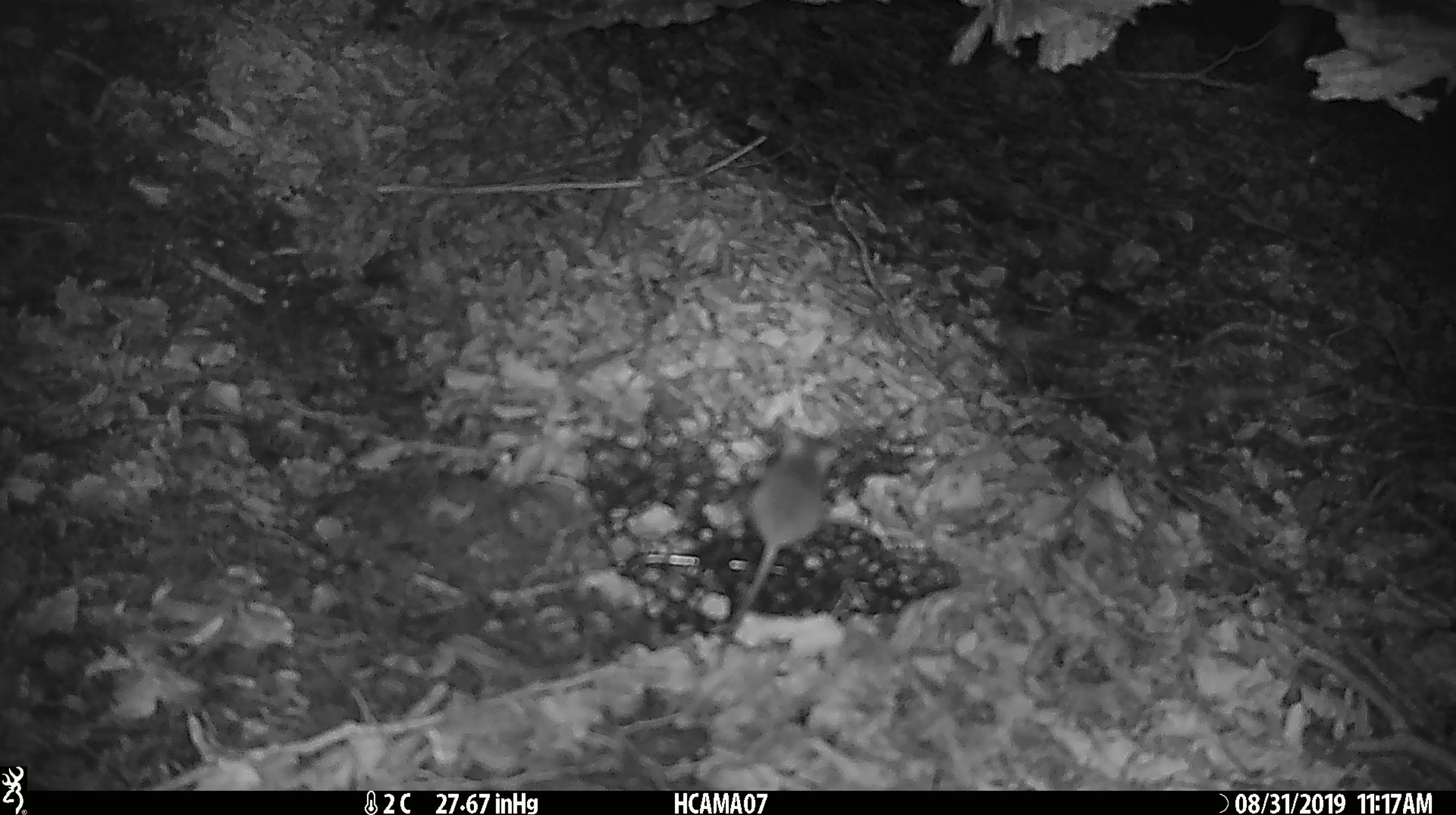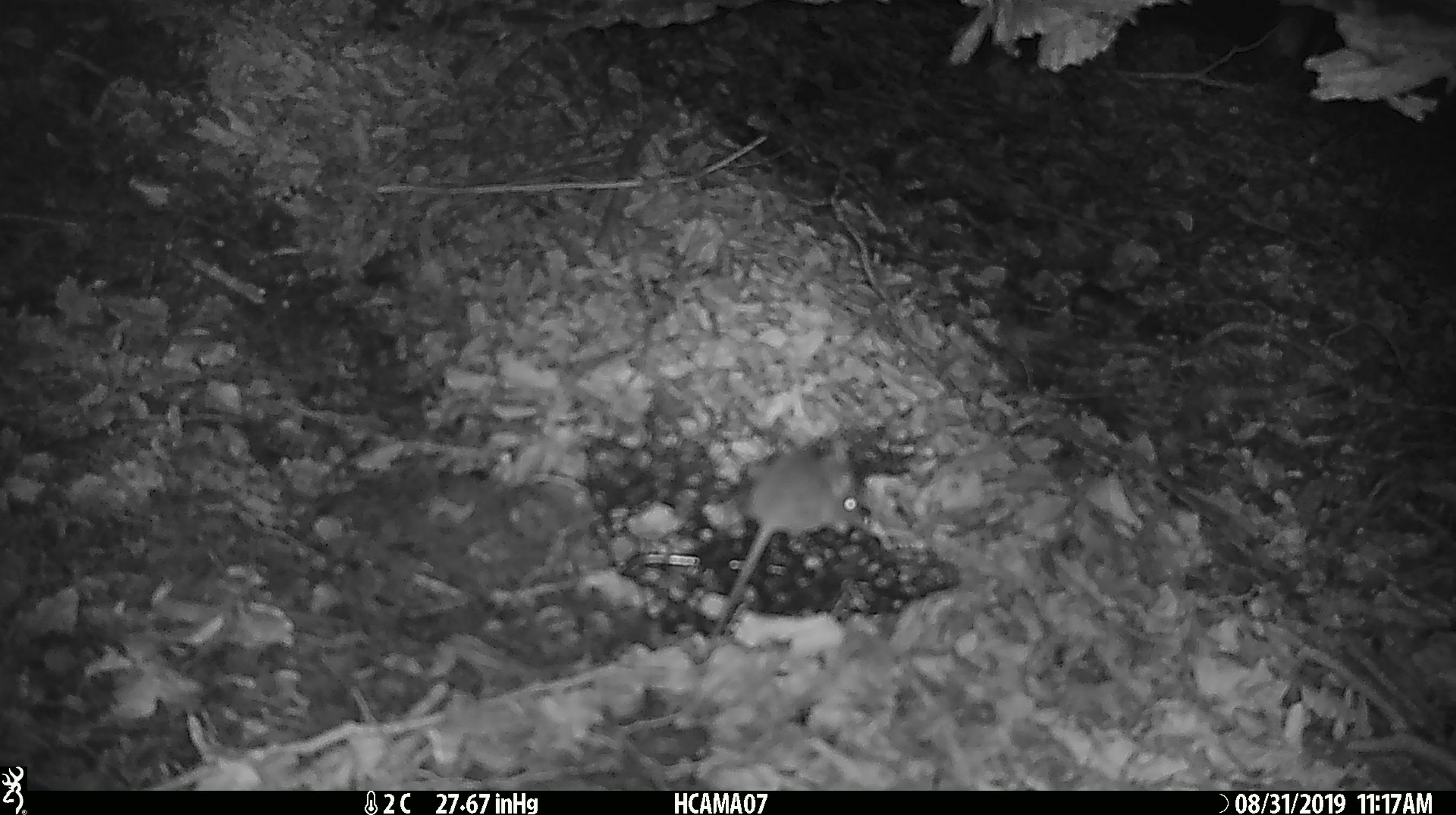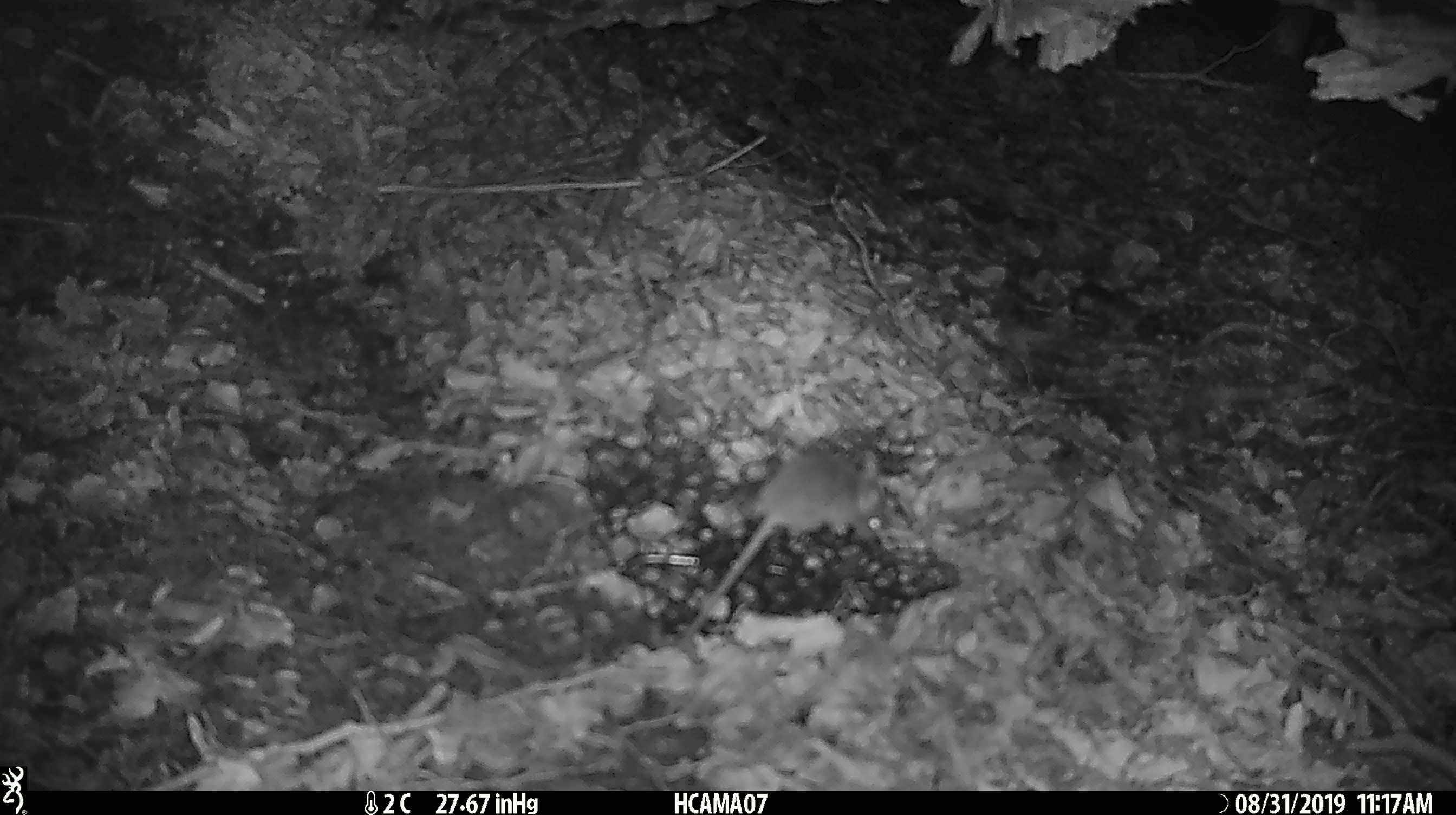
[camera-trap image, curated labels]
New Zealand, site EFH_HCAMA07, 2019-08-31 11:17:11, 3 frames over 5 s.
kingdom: Animalia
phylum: Chordata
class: Mammalia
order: Rodentia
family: Muridae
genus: Mus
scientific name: Mus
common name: mouse